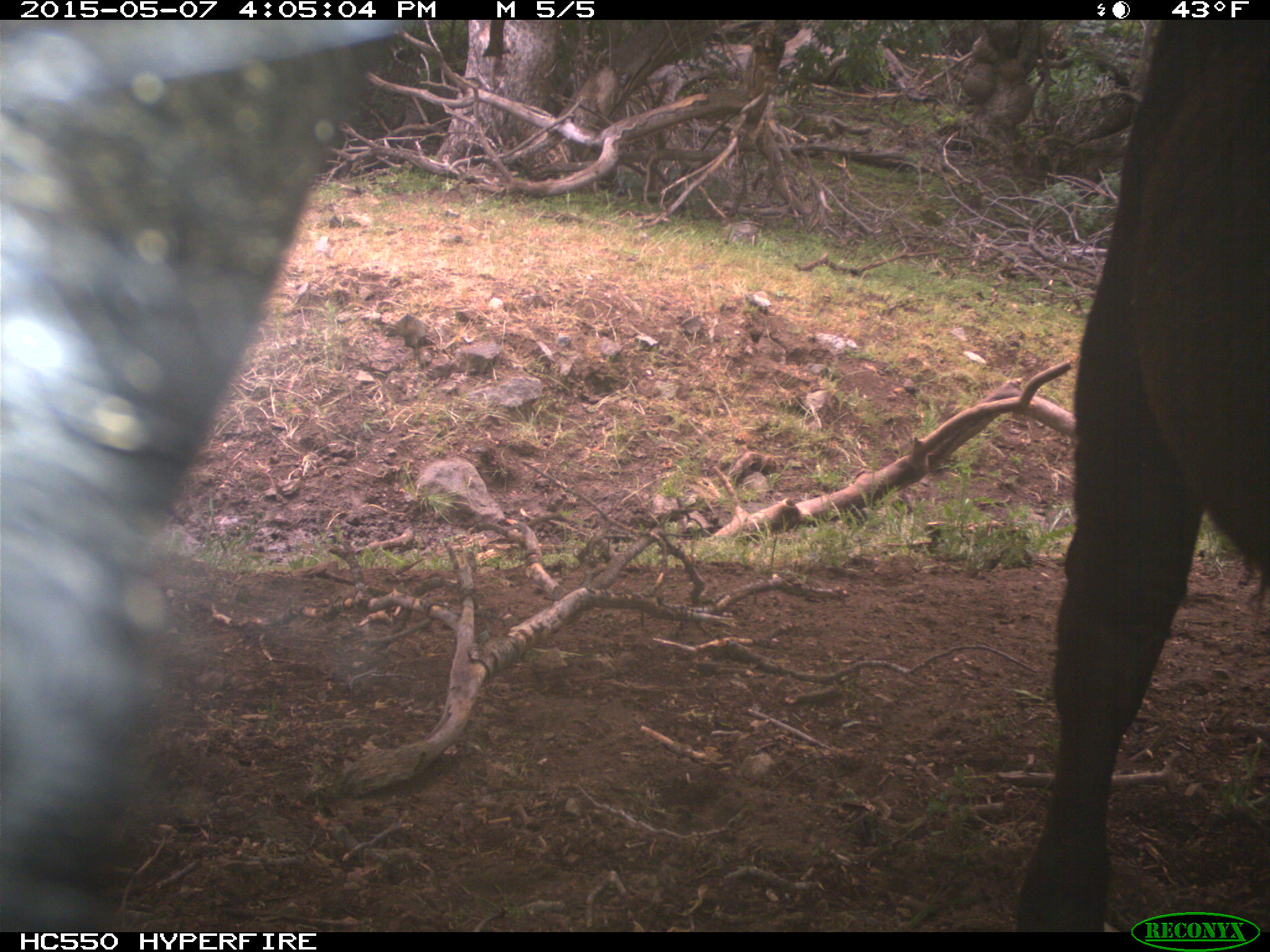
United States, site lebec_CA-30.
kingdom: Animalia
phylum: Chordata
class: Mammalia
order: Artiodactyla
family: Bovidae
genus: Bos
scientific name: Bos taurus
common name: domestic cow